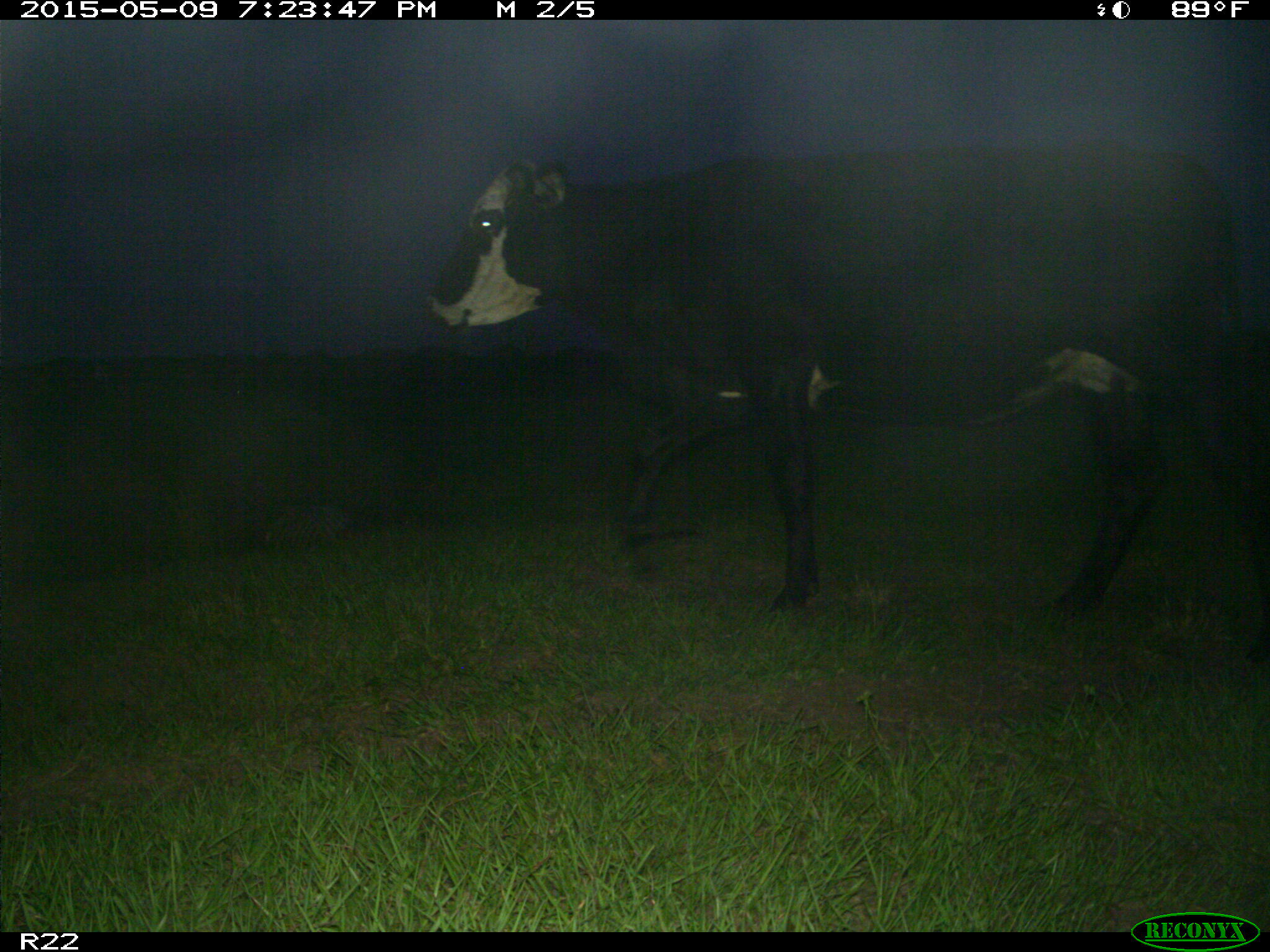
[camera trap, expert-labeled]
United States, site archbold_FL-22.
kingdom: Animalia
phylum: Chordata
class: Mammalia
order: Artiodactyla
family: Bovidae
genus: Bos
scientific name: Bos taurus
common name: domestic cow